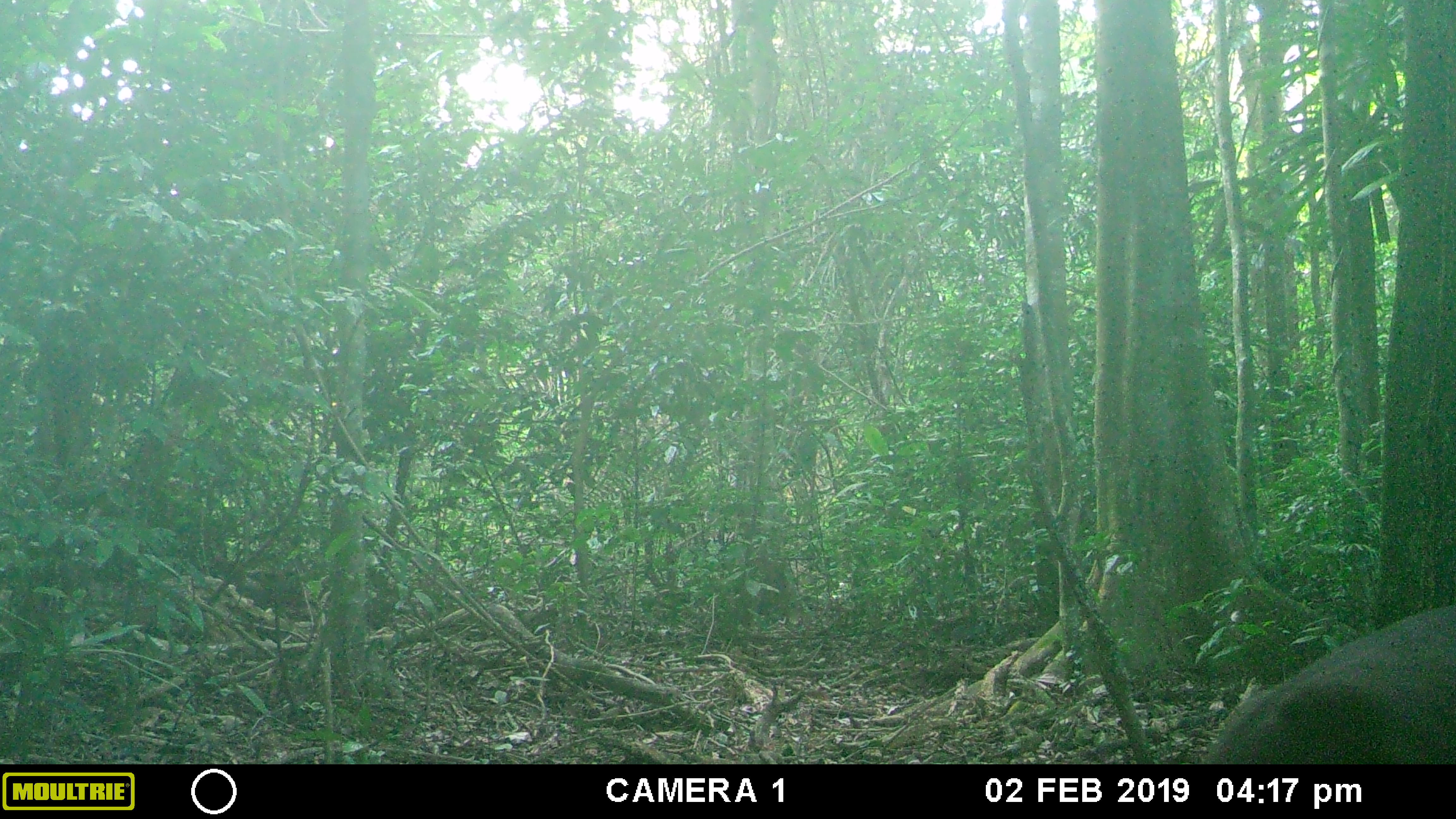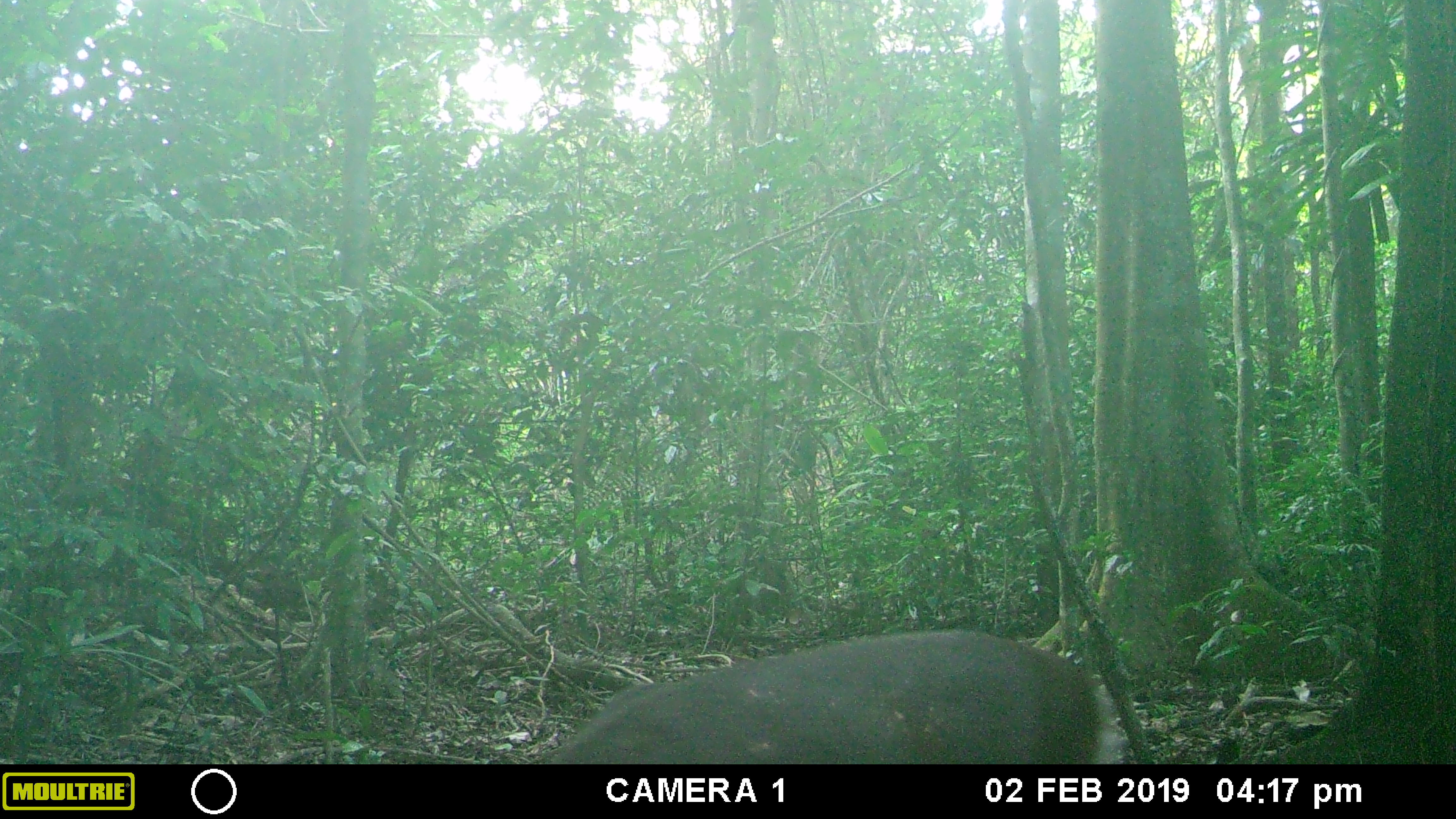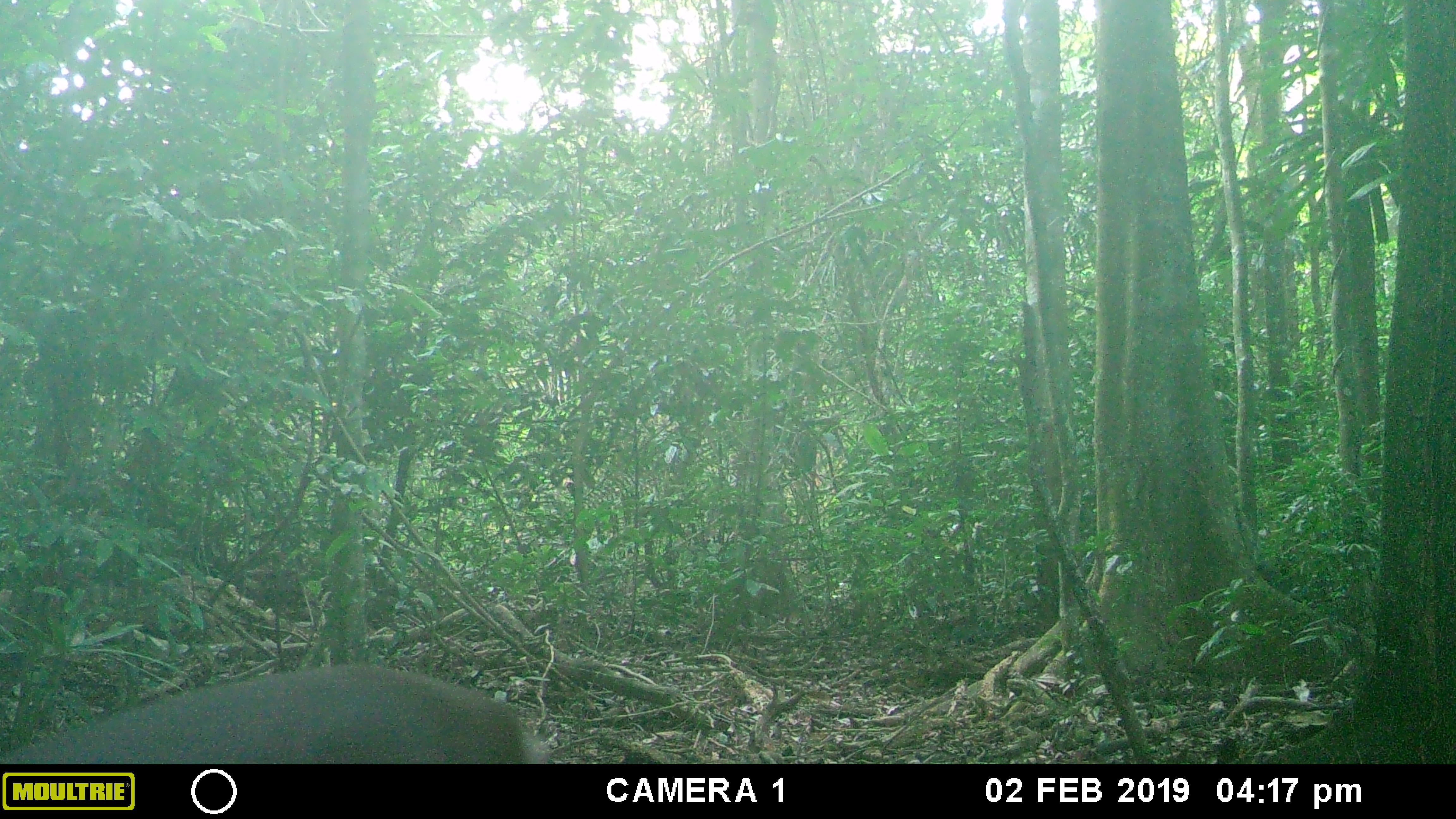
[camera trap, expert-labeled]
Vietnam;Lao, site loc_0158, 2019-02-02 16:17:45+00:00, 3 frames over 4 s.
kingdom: Animalia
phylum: Chordata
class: Mammalia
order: Artiodactyla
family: Cervidae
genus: Muntiacus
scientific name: Muntiacus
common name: muntjacs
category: unidentified muntjac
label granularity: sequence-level